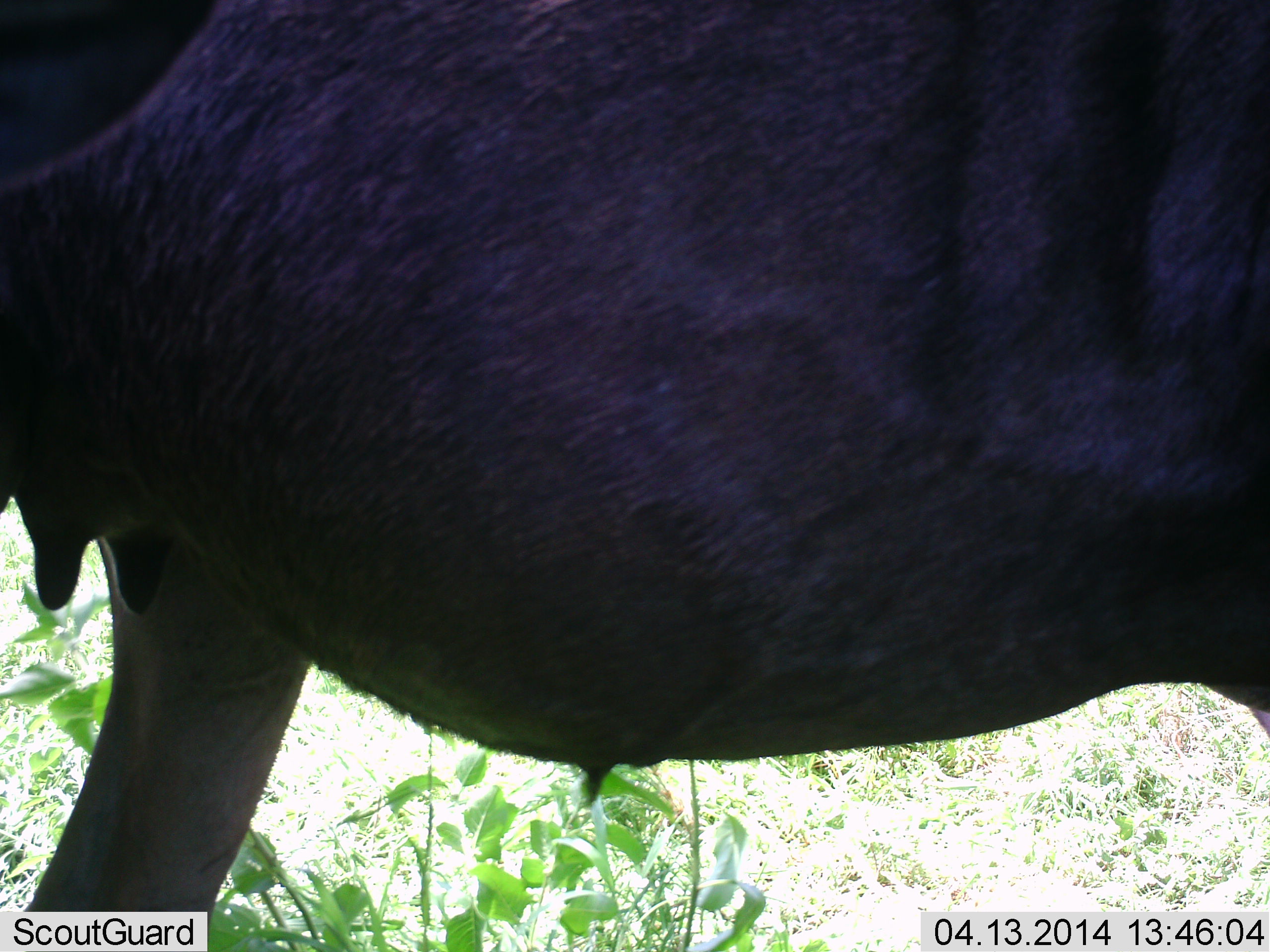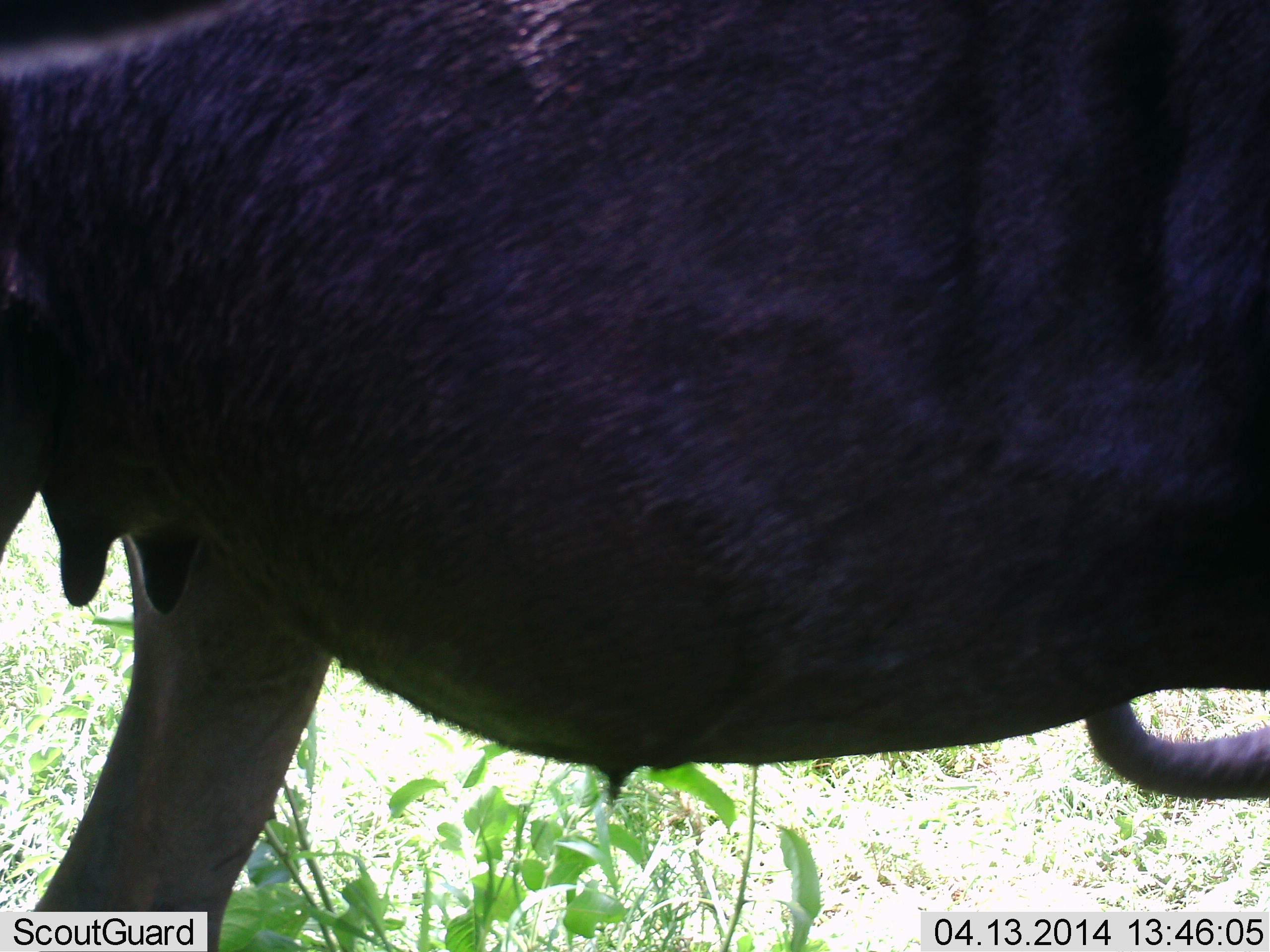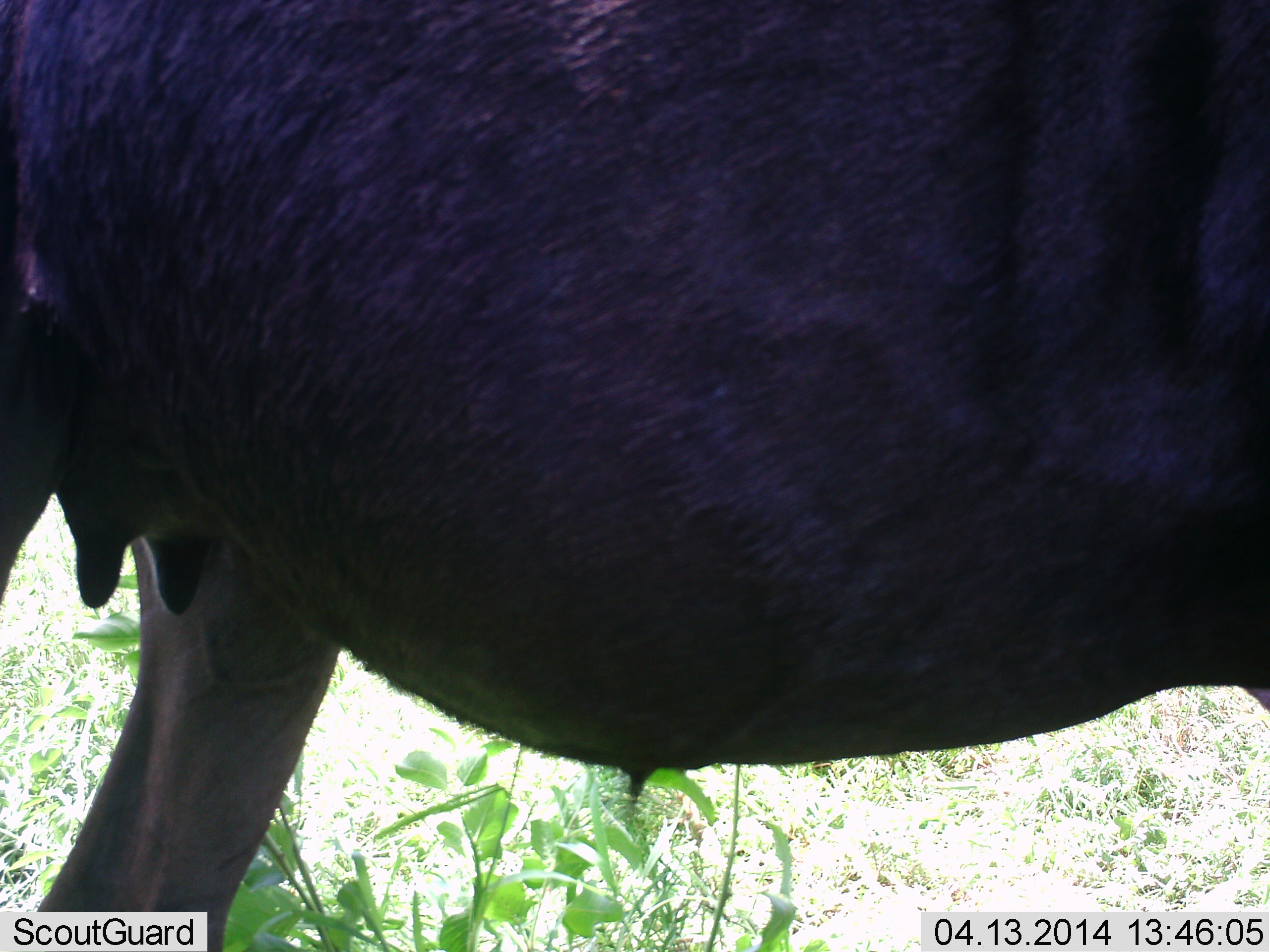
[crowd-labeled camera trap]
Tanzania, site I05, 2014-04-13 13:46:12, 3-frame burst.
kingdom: Animalia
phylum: Chordata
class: Mammalia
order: Artiodactyla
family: Bovidae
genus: Connochaetes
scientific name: Connochaetes taurinus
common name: blue wildebeest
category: wildebeest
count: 1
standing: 80%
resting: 10%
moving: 0%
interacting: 0%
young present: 0%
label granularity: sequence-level